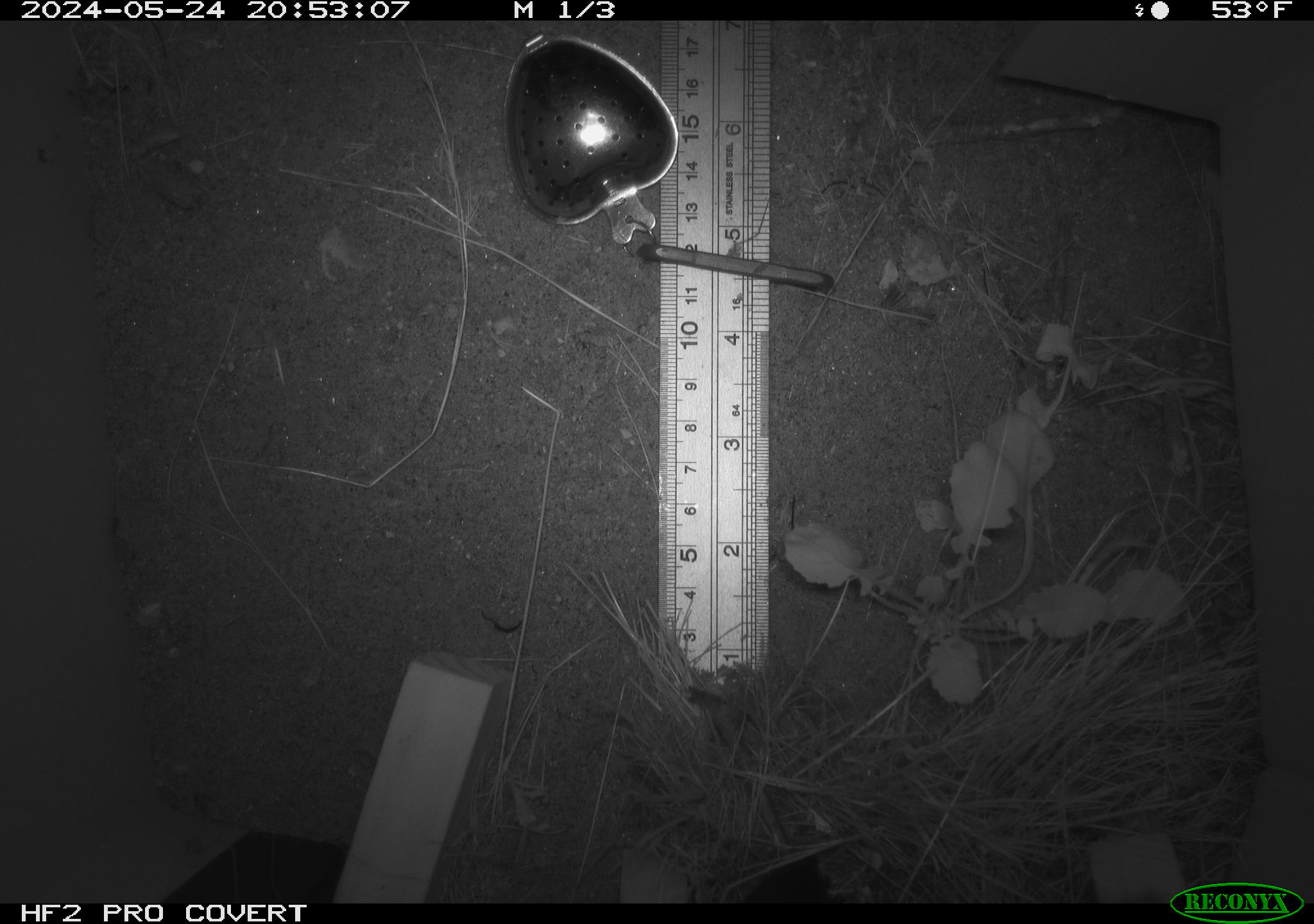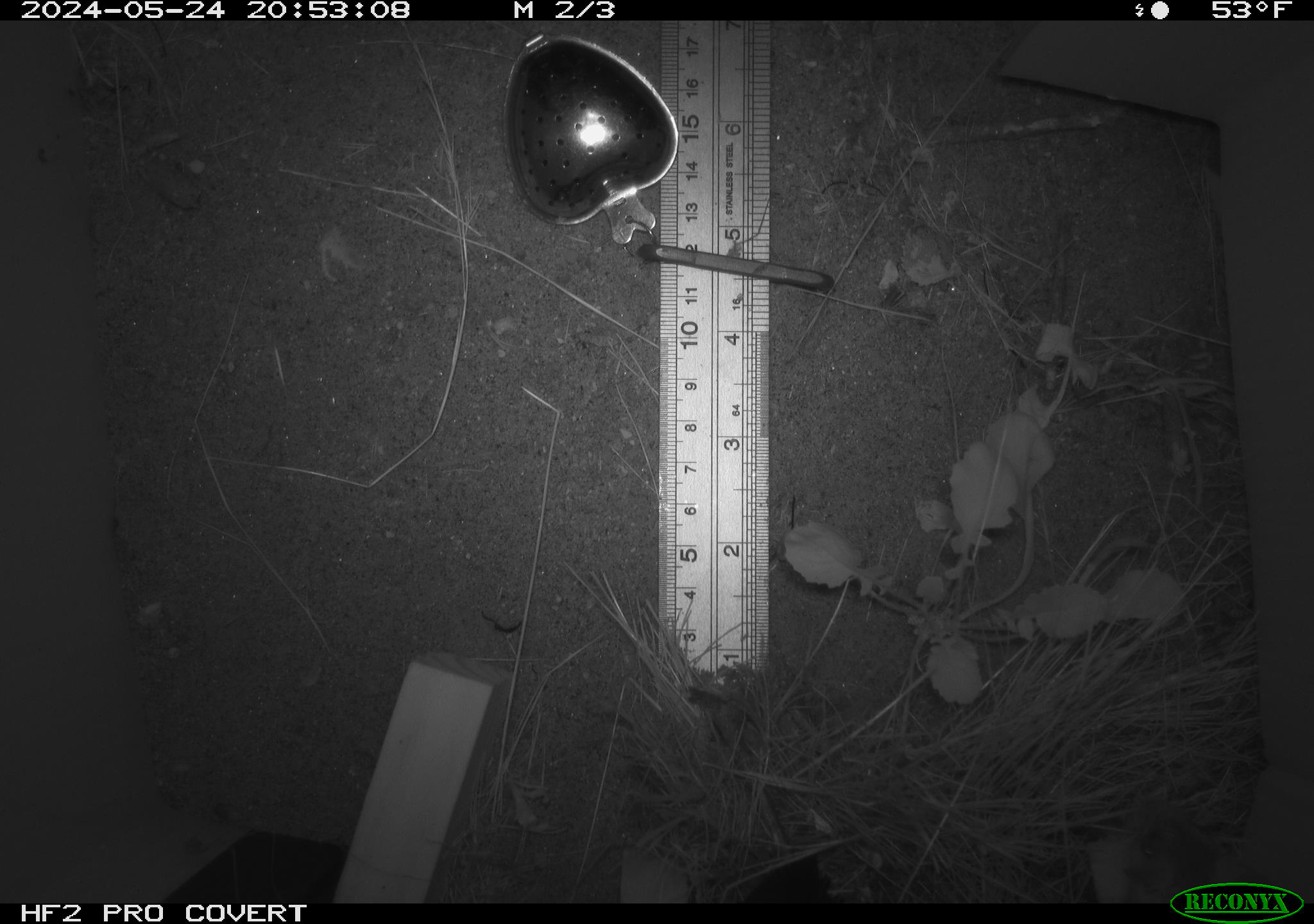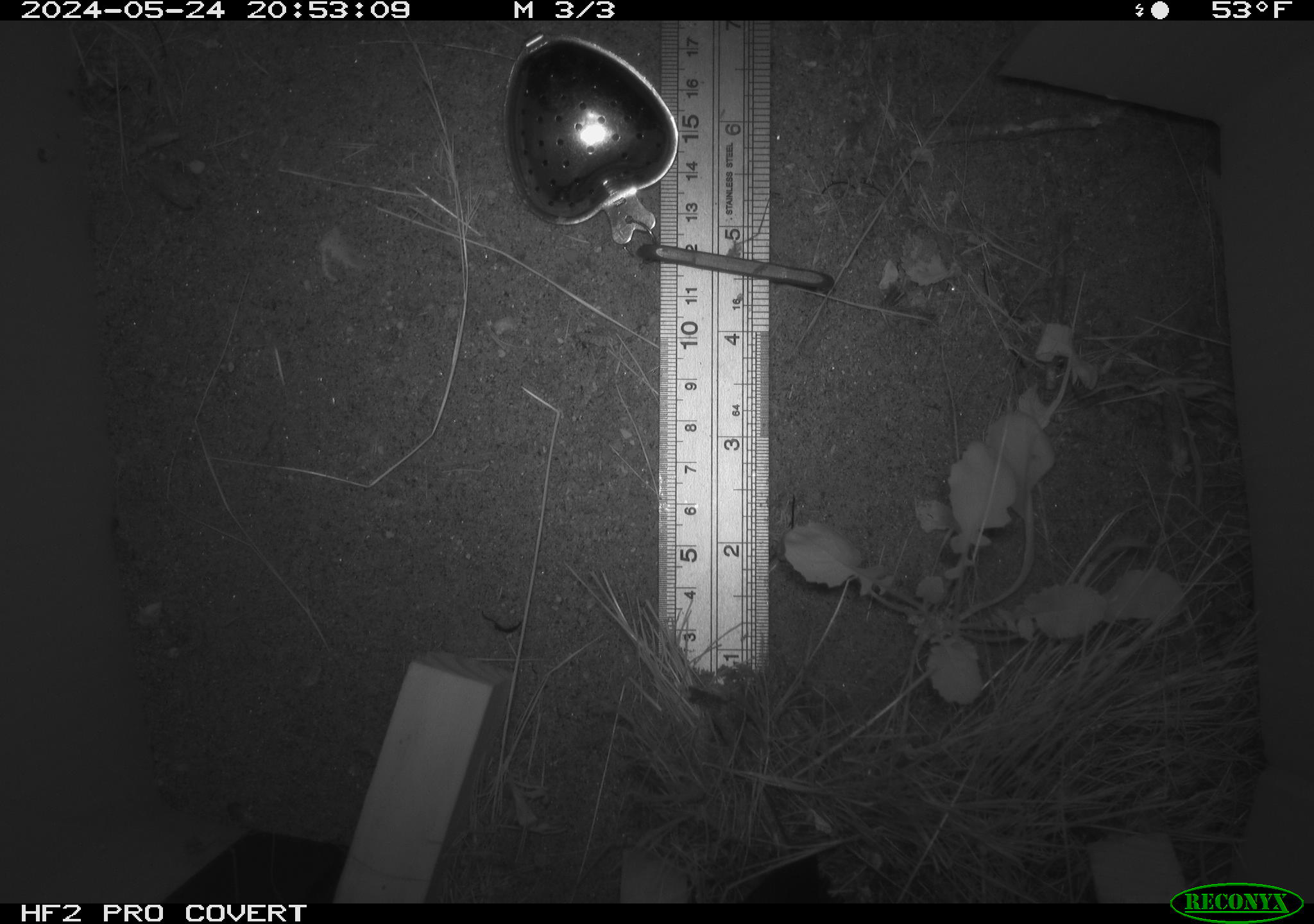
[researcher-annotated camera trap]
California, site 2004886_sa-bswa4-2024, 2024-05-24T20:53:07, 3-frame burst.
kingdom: Animalia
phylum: Chordata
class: Mammalia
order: Rodentia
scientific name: Rodentia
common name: rodent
Rodent (Rodentia).